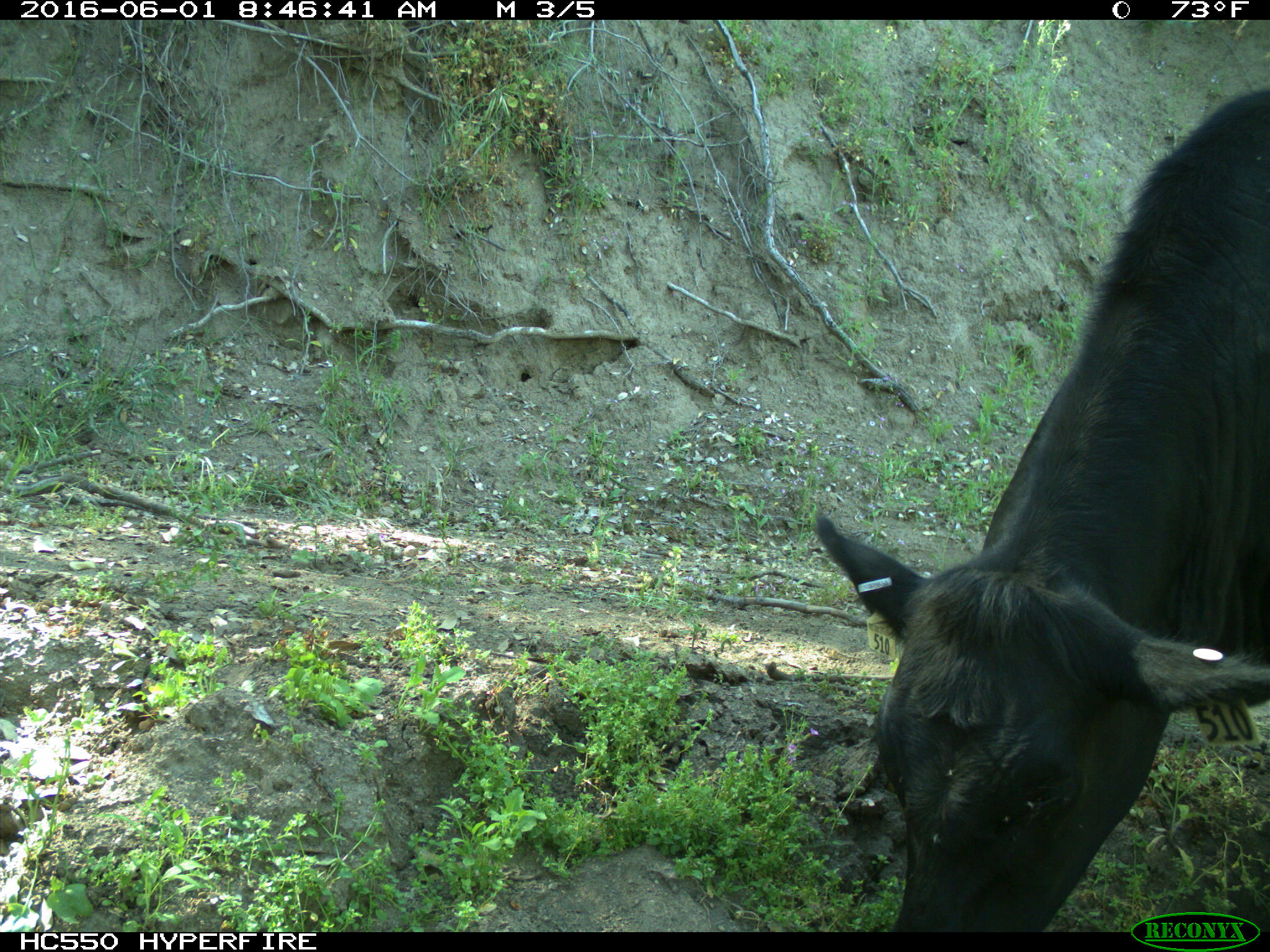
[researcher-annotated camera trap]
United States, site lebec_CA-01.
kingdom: Animalia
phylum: Chordata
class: Mammalia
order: Artiodactyla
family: Bovidae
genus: Bos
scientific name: Bos taurus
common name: domestic cow